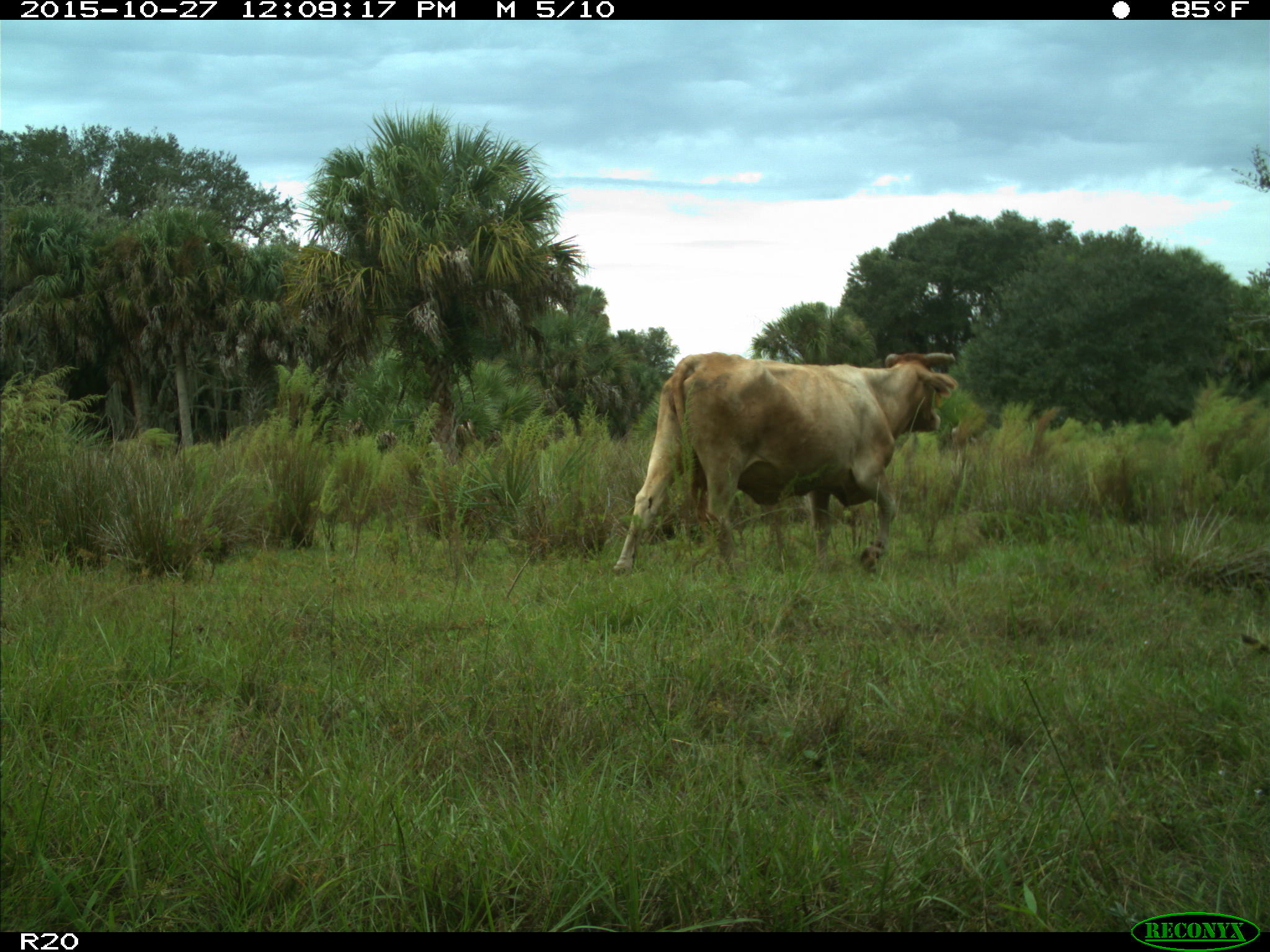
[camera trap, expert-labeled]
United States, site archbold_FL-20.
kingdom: Animalia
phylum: Chordata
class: Mammalia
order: Artiodactyla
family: Bovidae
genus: Bos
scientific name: Bos taurus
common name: domestic cow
Bos taurus (domestic cow).